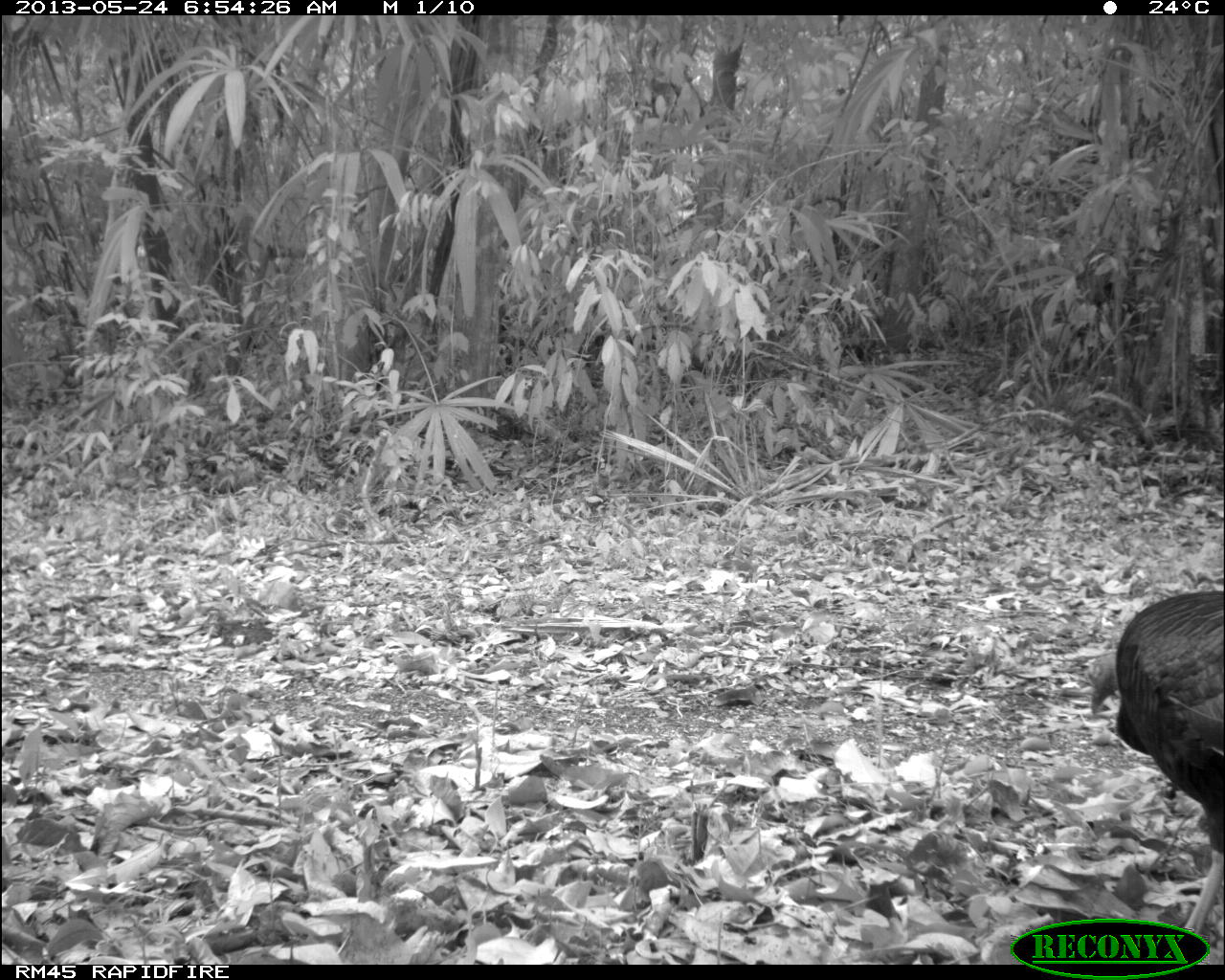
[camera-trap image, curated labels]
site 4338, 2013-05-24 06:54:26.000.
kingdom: Animalia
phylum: Chordata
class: Aves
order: Galliformes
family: Phasianidae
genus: Meleagris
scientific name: Meleagris ocellata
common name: ocellated turkey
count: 2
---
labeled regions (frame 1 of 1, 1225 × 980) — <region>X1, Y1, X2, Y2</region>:
meleagris ocellata: <region>1087, 587, 1224, 935</region>